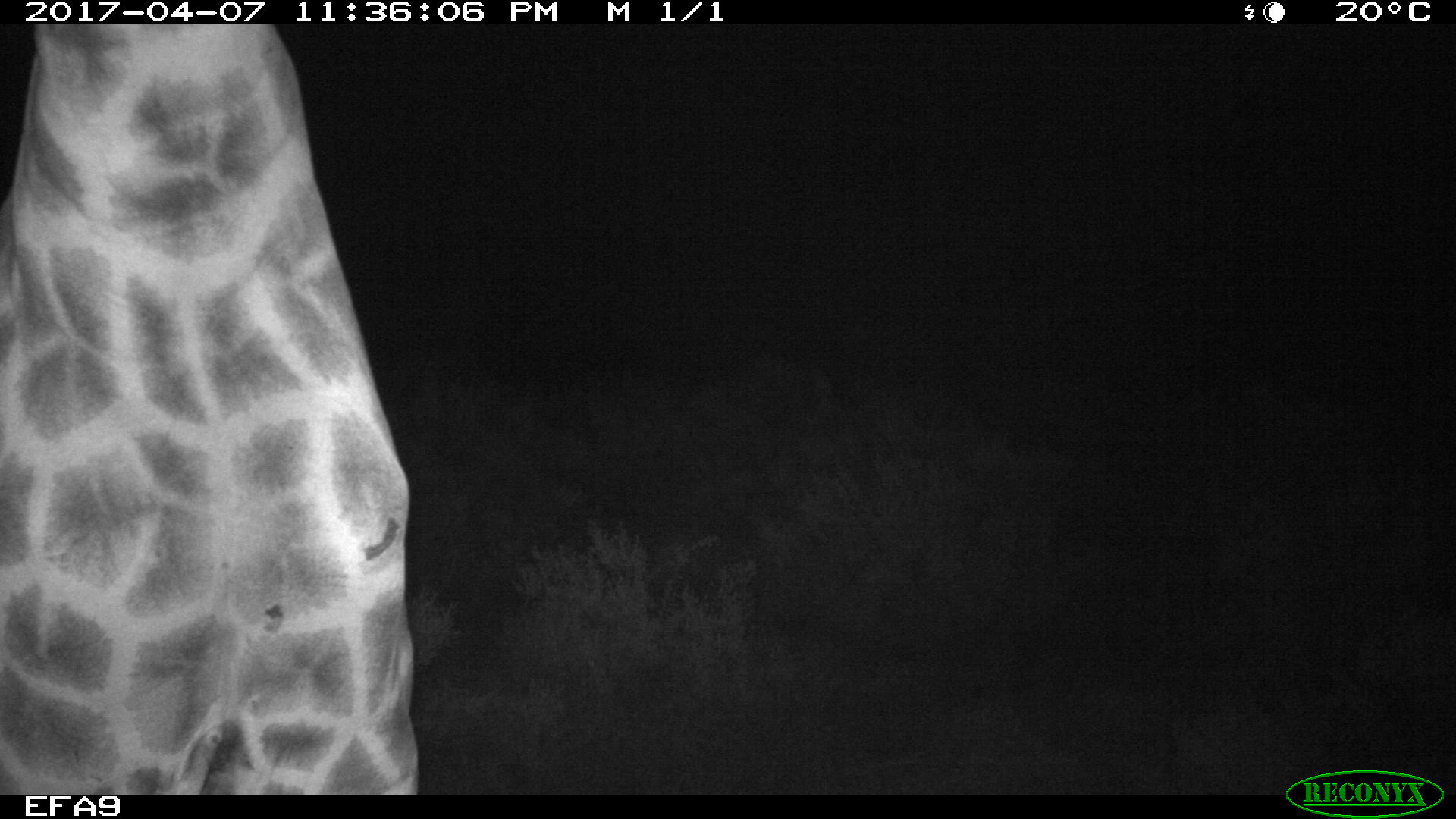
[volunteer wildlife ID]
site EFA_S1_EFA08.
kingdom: Animalia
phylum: Chordata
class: Mammalia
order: Artiodactyla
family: Giraffidae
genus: Giraffa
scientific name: Giraffa camelopardalis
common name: giraffe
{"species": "giraffe (Giraffa camelopardalis)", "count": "1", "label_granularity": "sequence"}